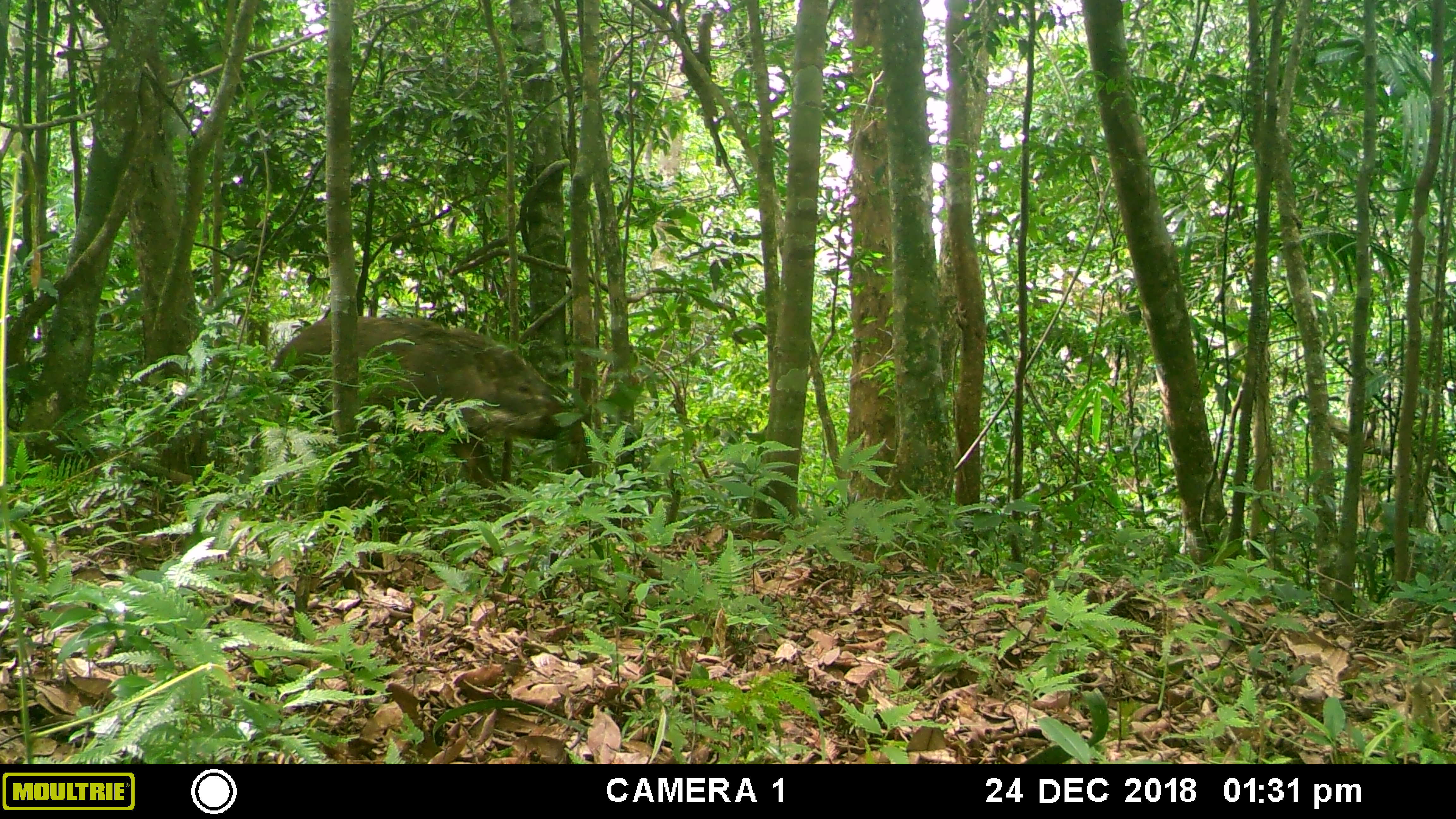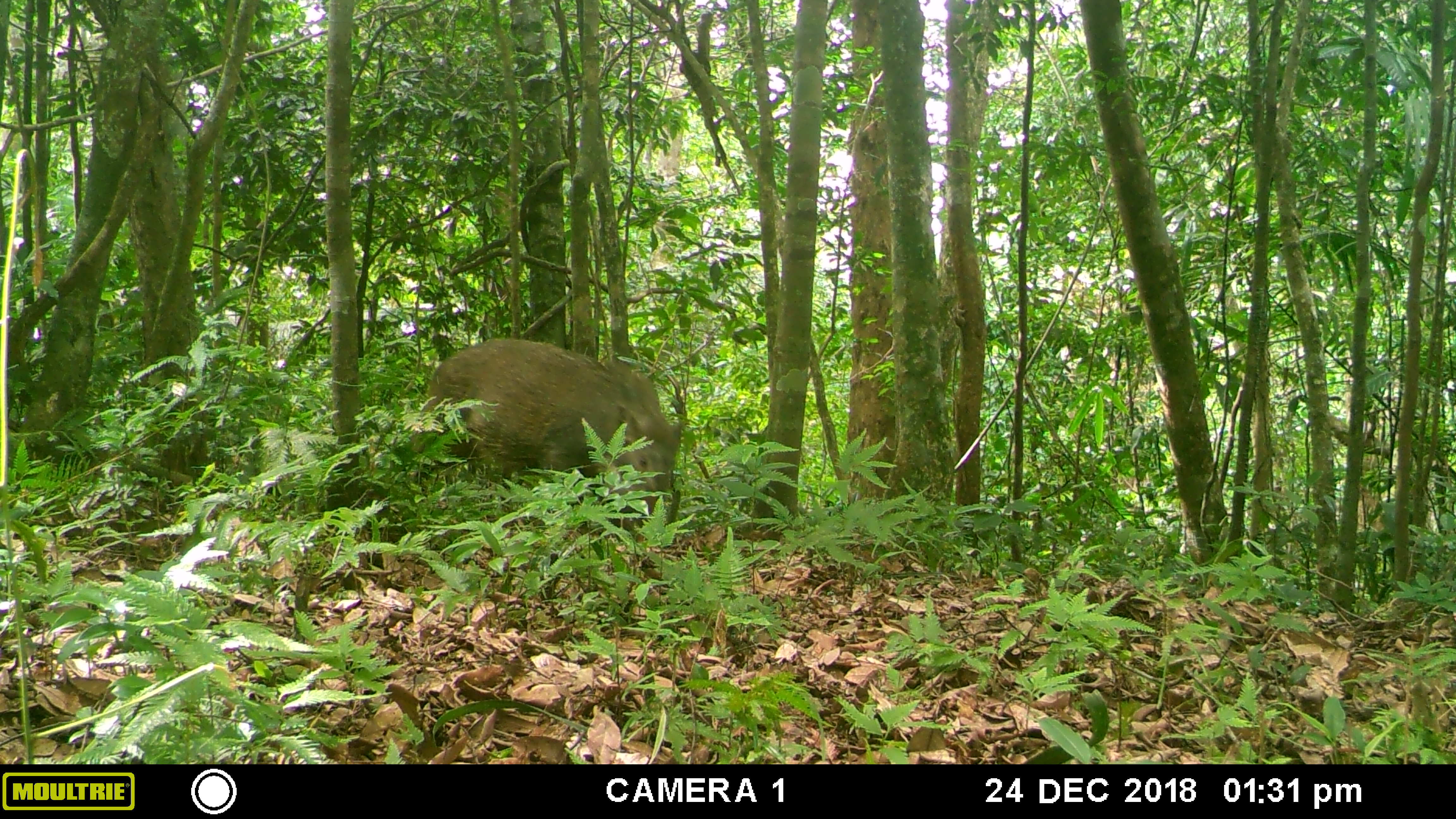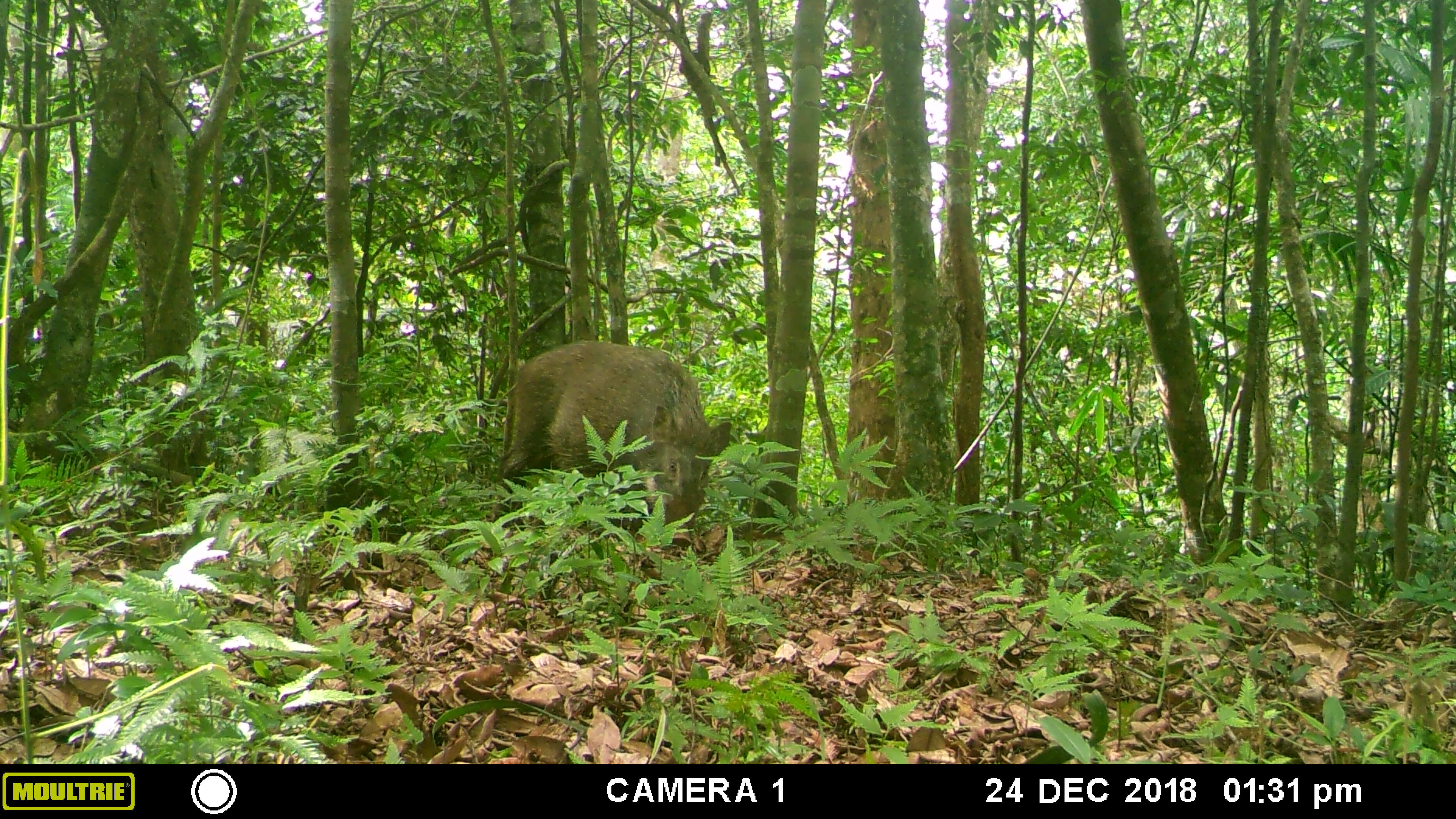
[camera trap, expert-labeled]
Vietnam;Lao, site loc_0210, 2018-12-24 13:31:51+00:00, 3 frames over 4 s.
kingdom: Animalia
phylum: Chordata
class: Mammalia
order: Artiodactyla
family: Suidae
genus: Sus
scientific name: Sus scrofa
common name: eurasian wild pig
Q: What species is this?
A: Eurasian wild pig (Sus scrofa).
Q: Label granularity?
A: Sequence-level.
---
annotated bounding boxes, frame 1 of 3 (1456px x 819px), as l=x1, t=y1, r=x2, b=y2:
eurasian wild pig: l=271, t=315, r=592, b=521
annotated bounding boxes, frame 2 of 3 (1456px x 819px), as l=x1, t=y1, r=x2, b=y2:
eurasian wild pig: l=408, t=337, r=683, b=544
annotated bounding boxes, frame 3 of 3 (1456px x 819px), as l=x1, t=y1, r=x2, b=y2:
eurasian wild pig: l=489, t=339, r=731, b=548